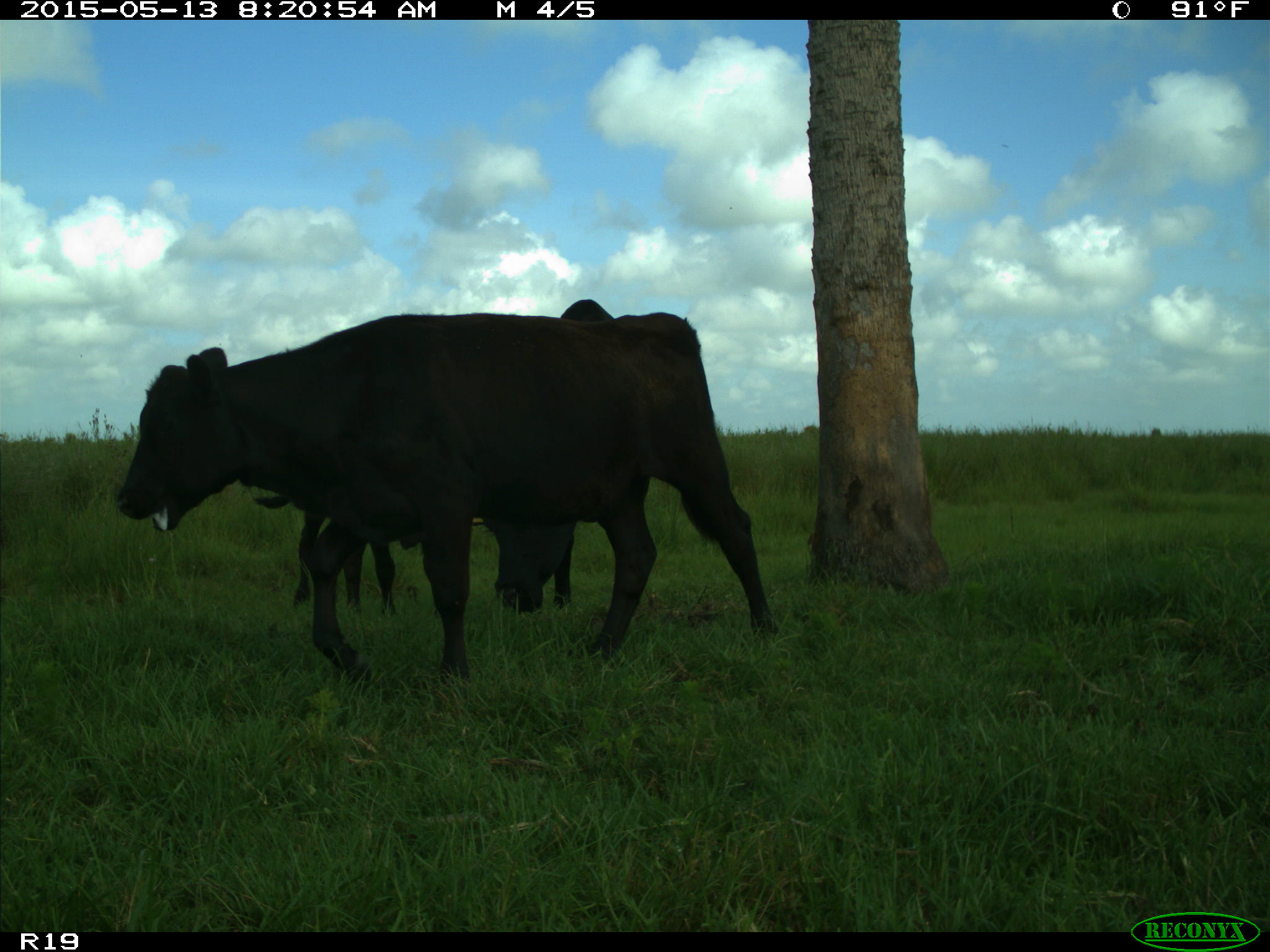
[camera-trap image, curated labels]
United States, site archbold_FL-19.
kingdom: Animalia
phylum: Chordata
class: Mammalia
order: Artiodactyla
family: Bovidae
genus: Bos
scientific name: Bos taurus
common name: domestic cow